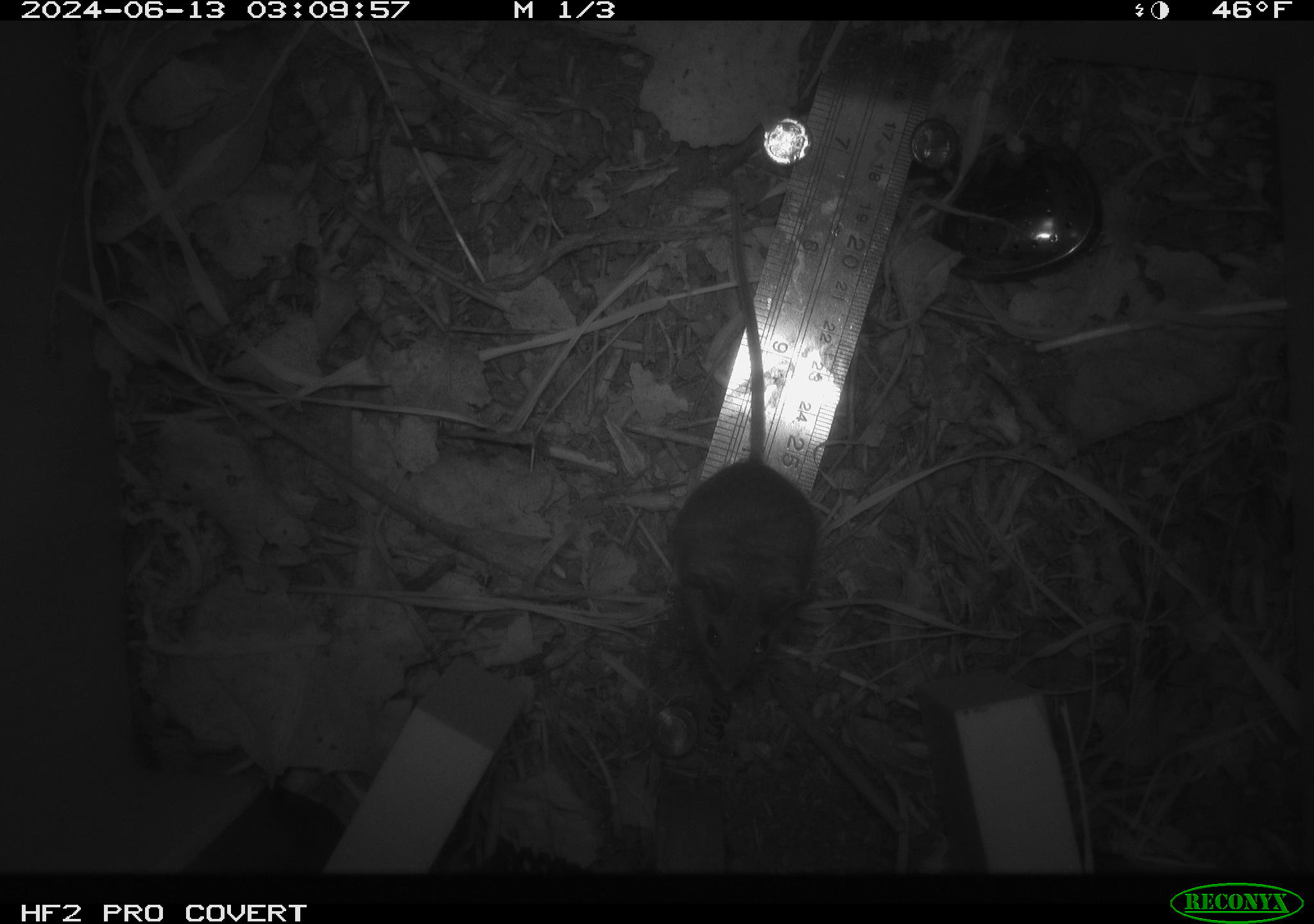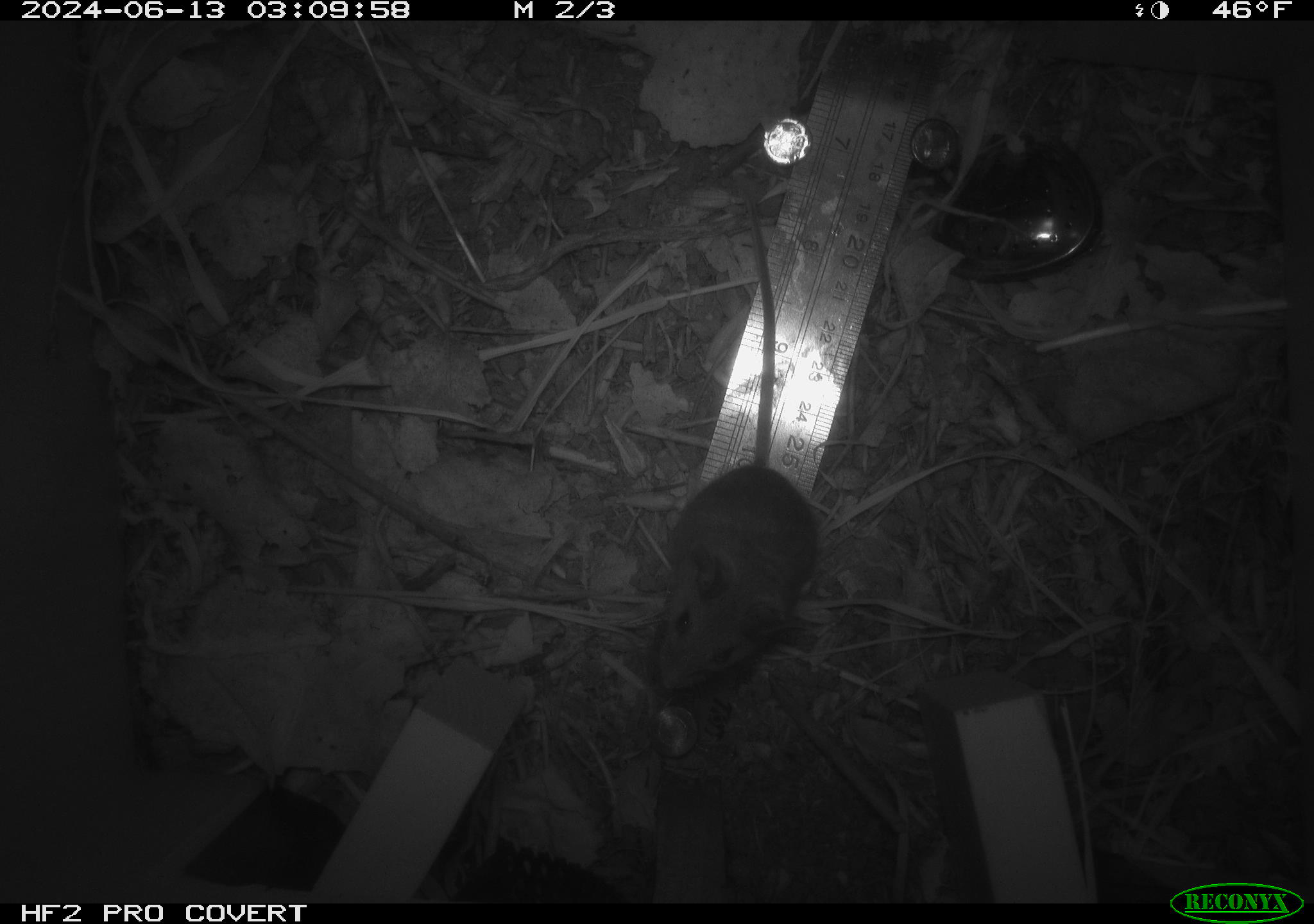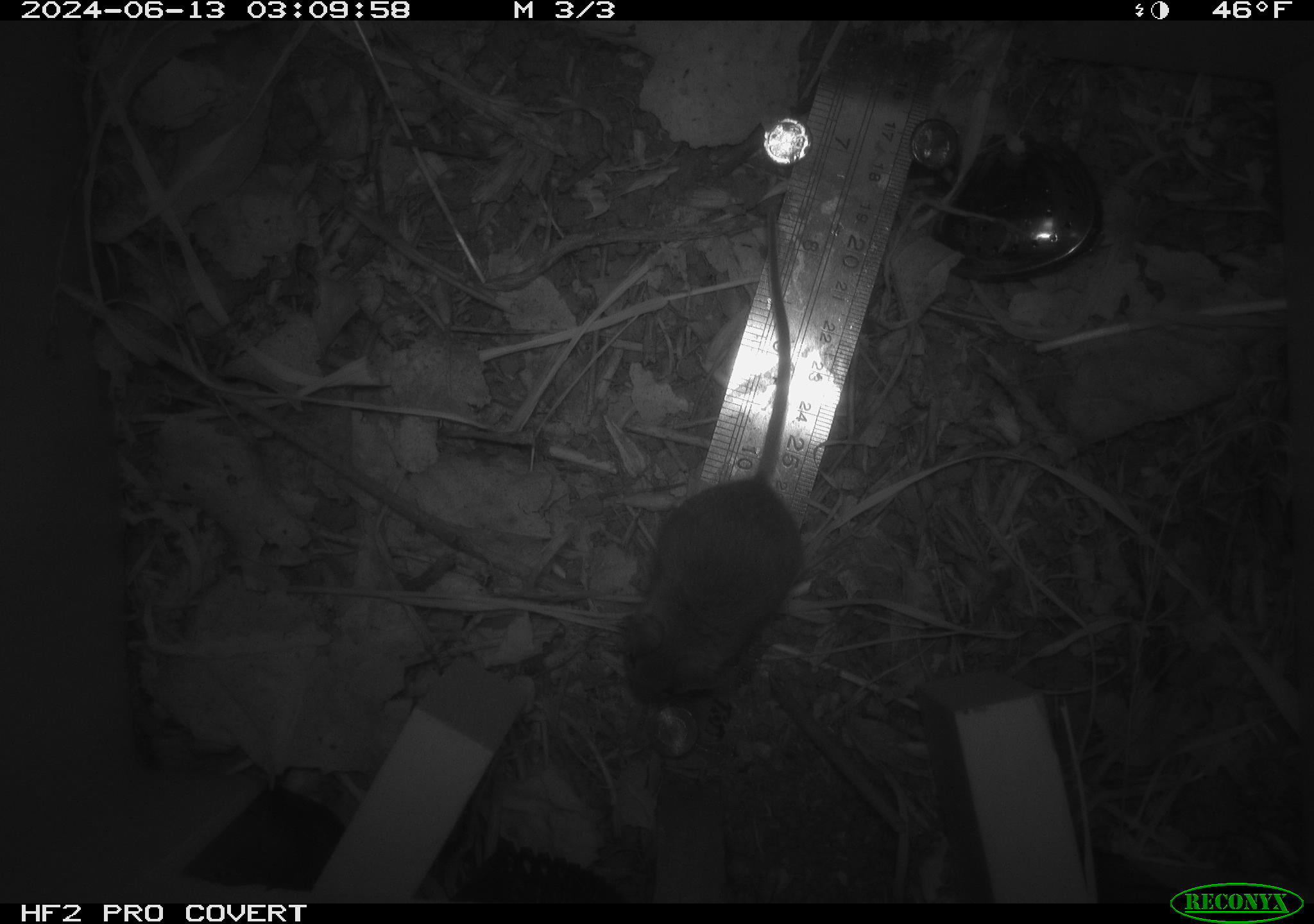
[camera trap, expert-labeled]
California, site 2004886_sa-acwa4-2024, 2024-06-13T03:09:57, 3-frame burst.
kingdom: Animalia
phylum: Chordata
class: Mammalia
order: Rodentia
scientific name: Rodentia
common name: mouse species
Mouse species (Rodentia).